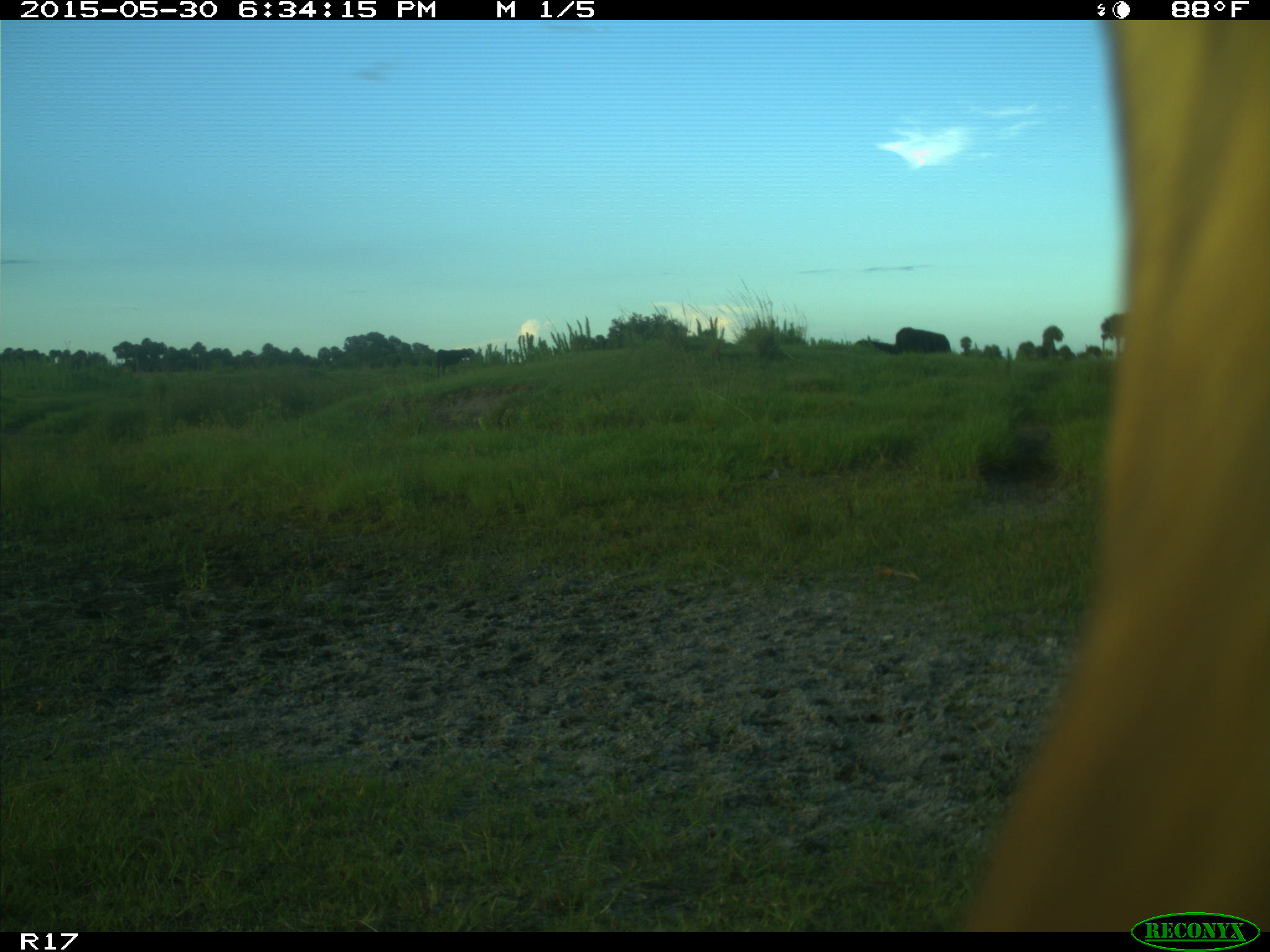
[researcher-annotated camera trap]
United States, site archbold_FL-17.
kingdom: Animalia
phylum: Chordata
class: Mammalia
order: Artiodactyla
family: Bovidae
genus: Bos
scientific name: Bos taurus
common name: domestic cow